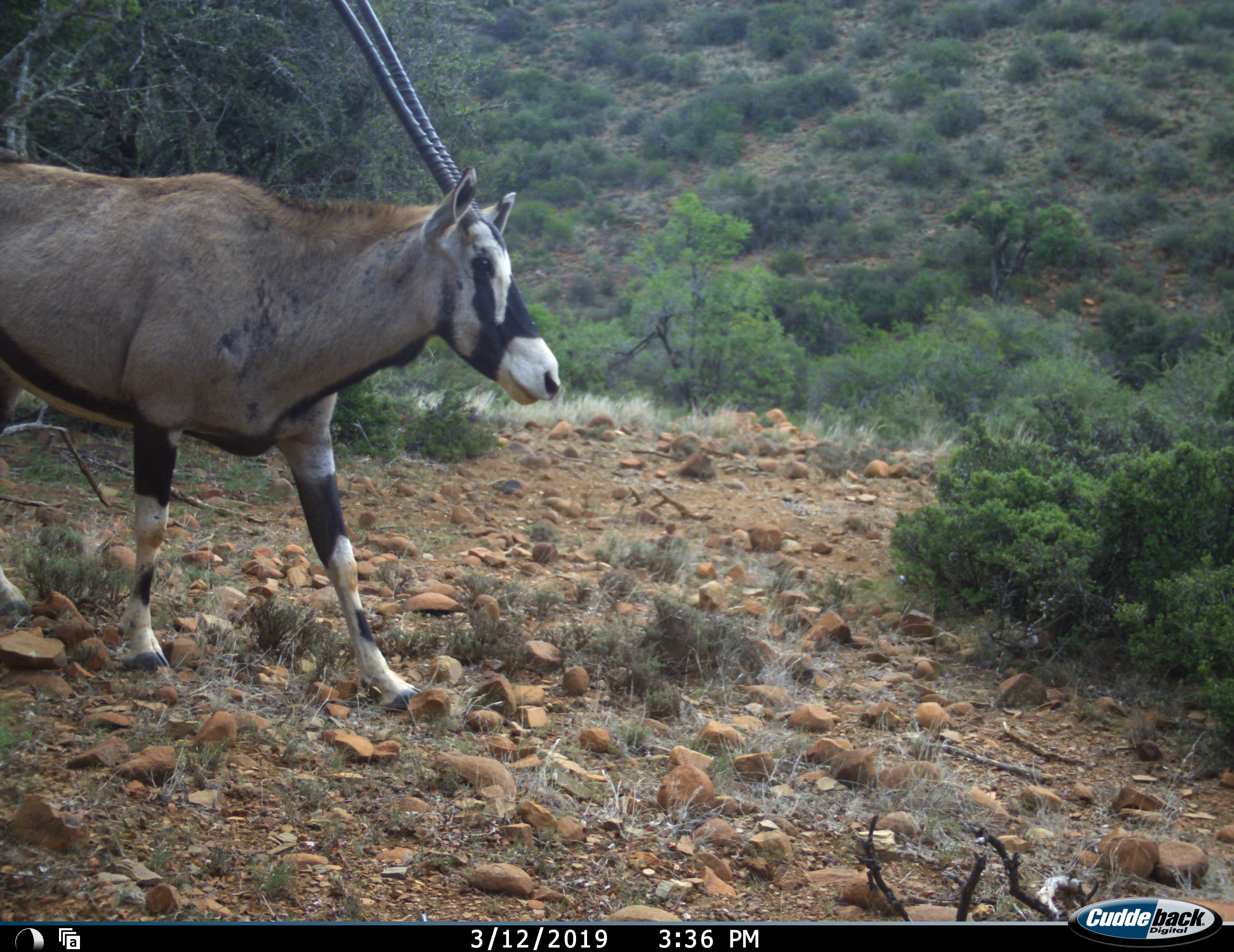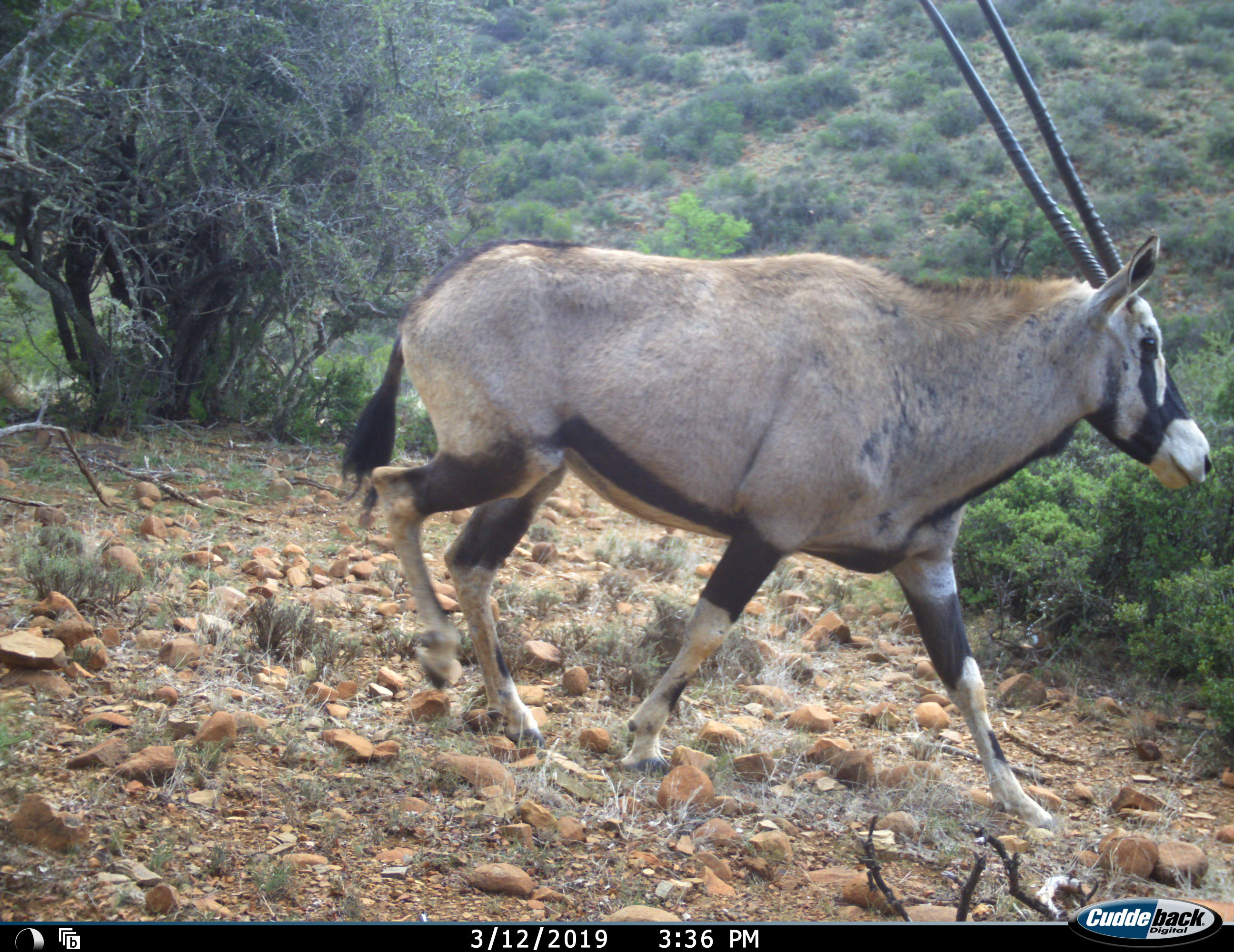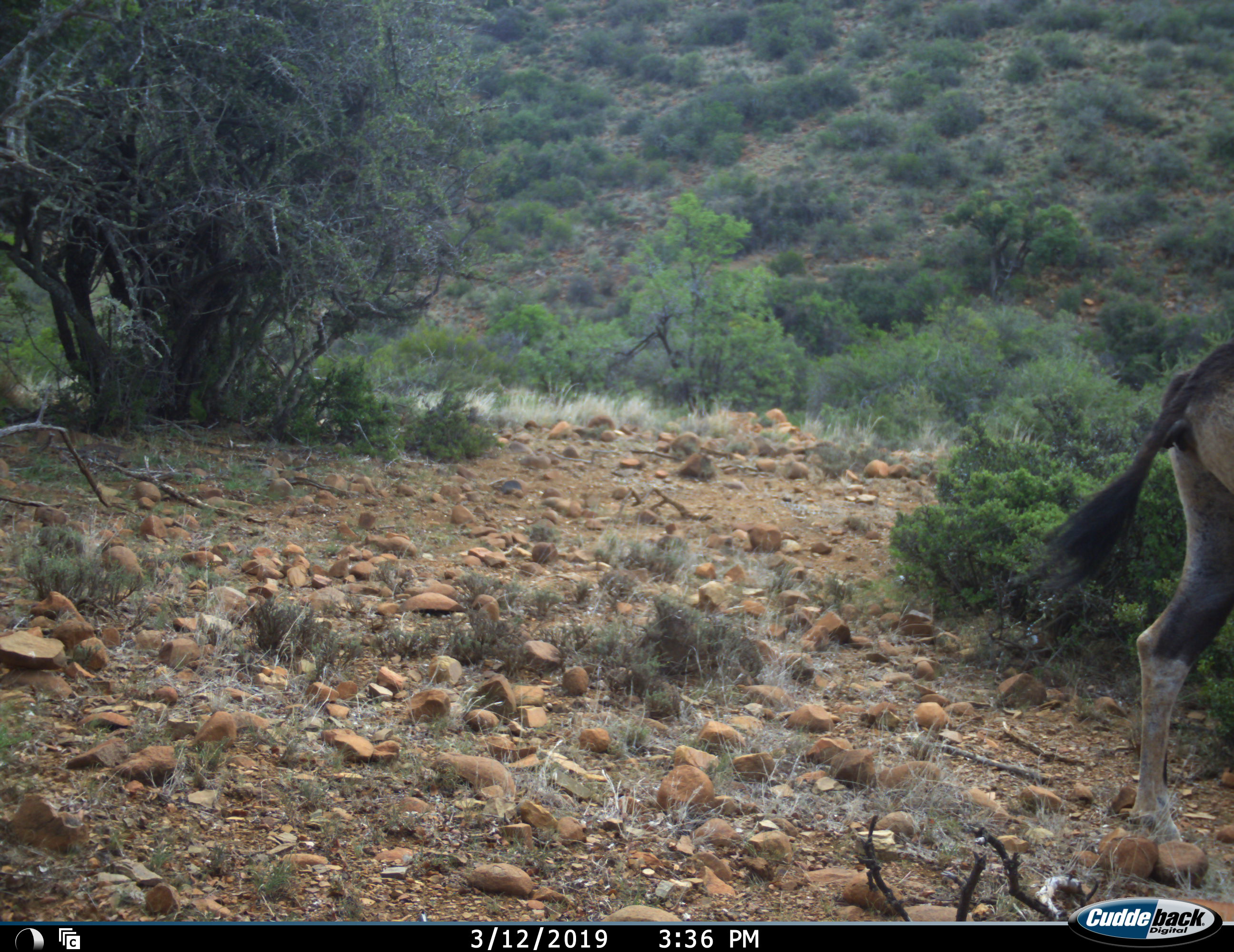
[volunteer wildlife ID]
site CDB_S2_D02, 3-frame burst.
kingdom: Animalia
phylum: Chordata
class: Mammalia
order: Artiodactyla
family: Bovidae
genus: Oryx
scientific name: Oryx gazella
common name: gemsbok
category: oryx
Oryx (gemsbok) (Oryx gazella), count 1. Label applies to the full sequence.